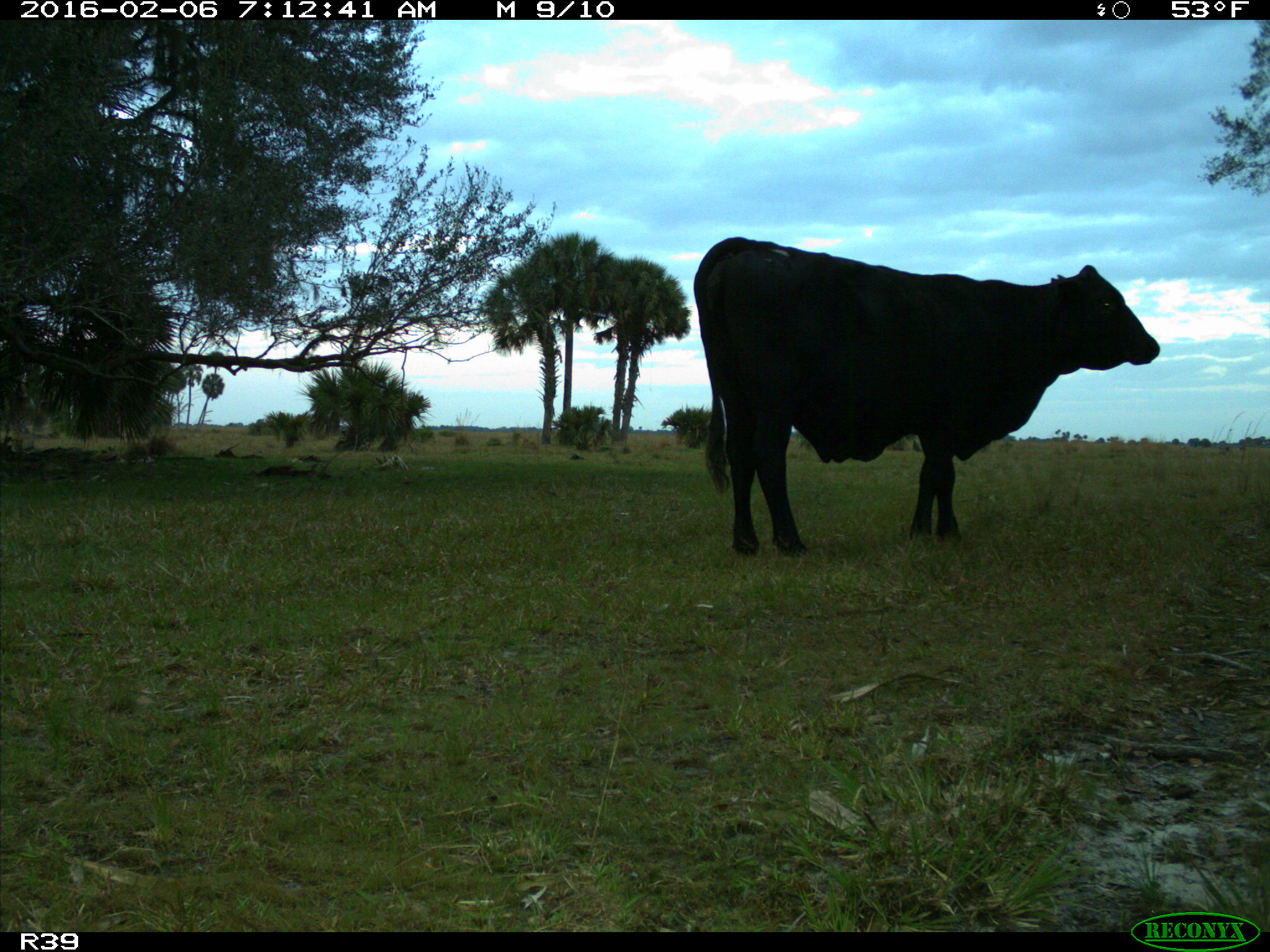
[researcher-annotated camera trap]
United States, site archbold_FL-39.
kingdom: Animalia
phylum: Chordata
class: Mammalia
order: Artiodactyla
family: Bovidae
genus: Bos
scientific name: Bos taurus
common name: domestic cow